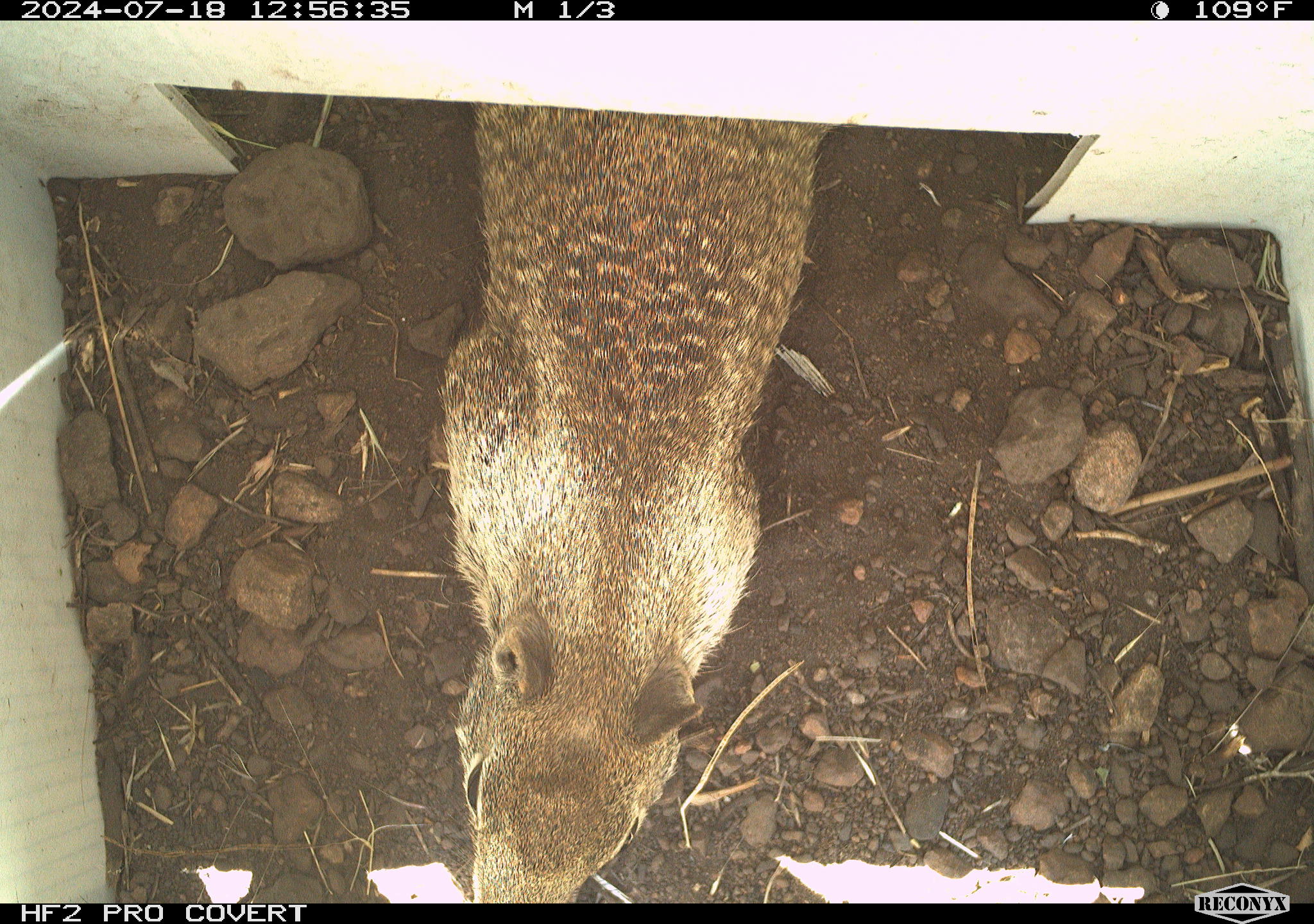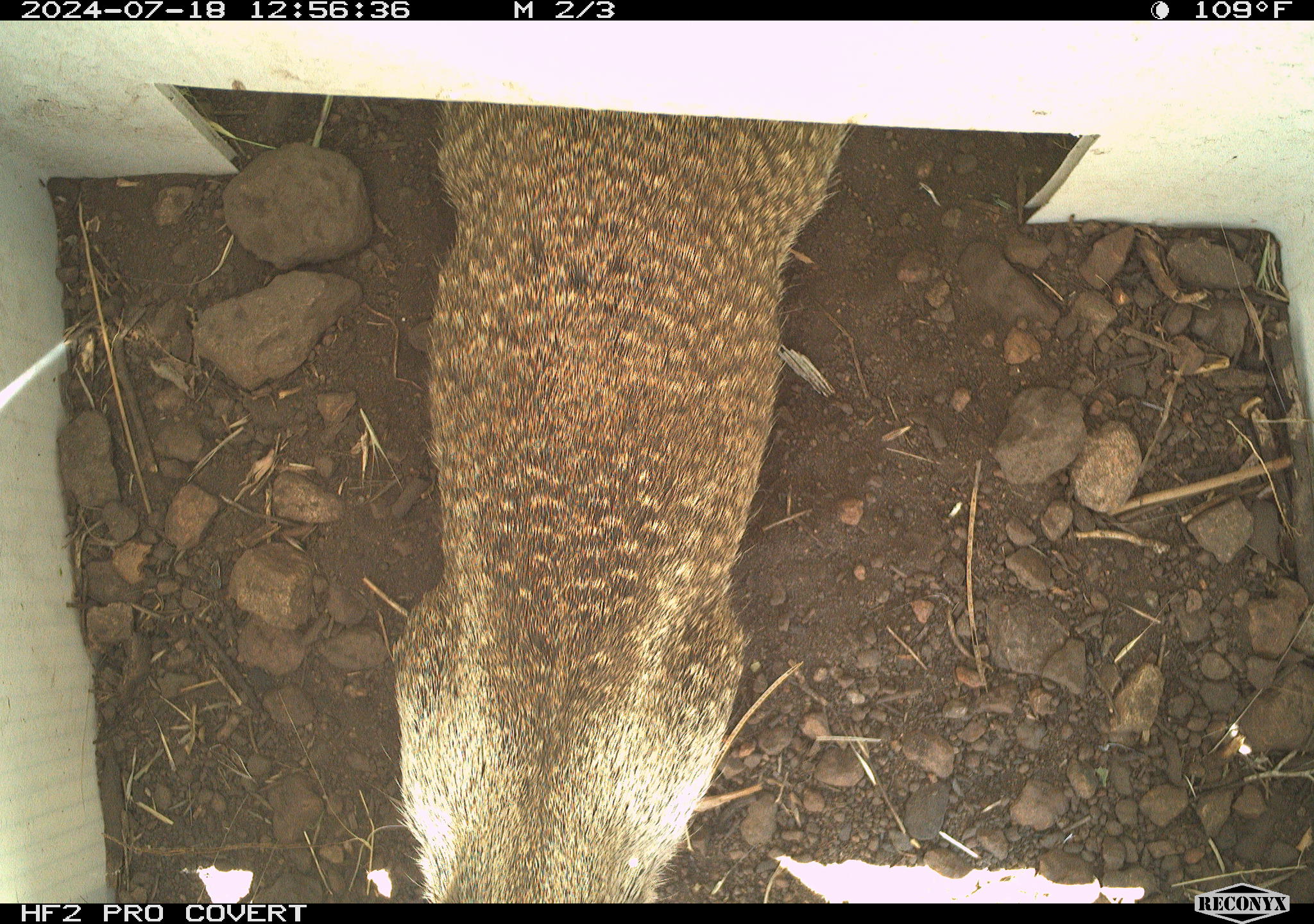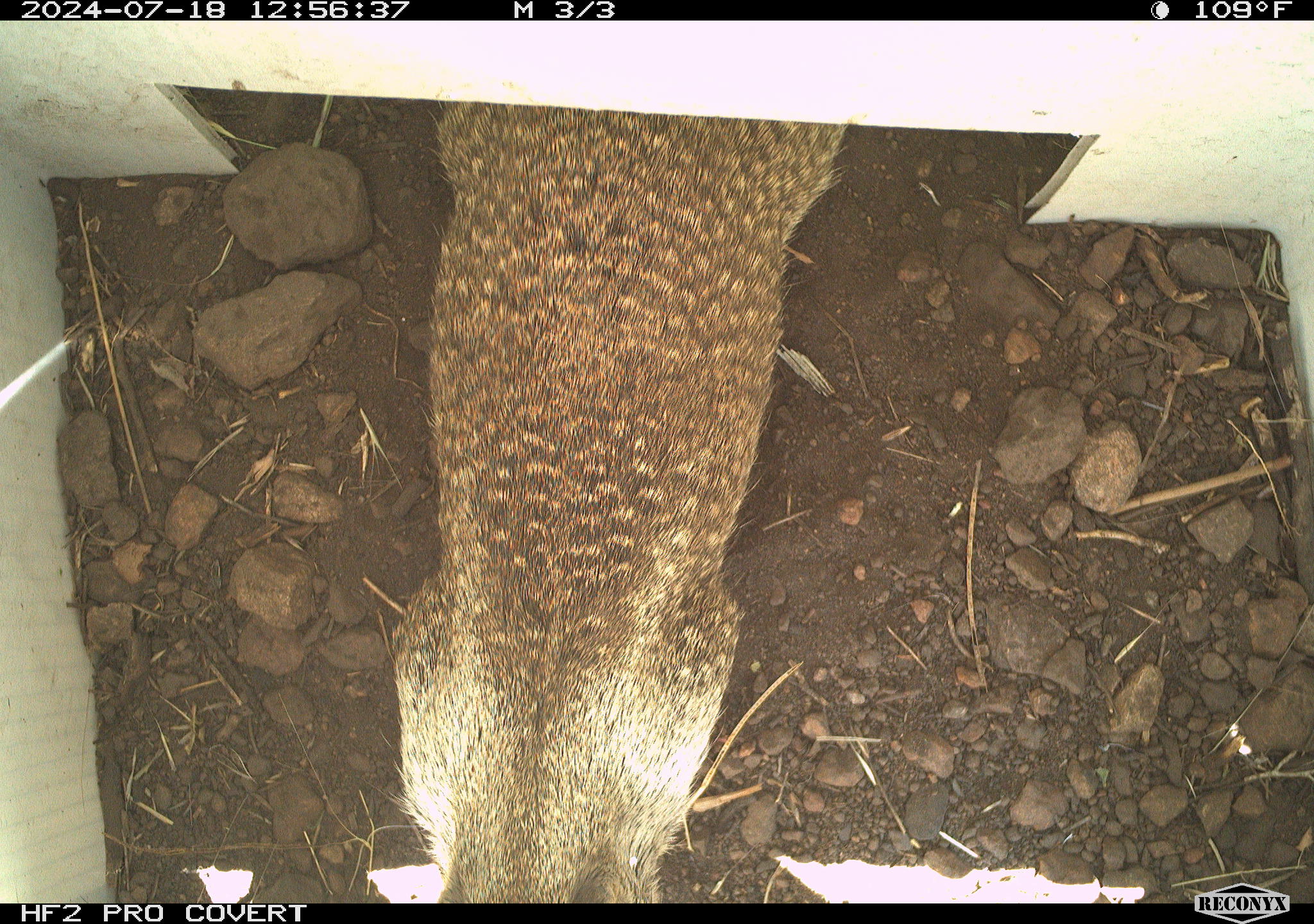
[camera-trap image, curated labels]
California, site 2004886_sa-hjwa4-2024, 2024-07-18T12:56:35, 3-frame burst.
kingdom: Animalia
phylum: Chordata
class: Mammalia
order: Rodentia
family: Sciuridae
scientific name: Sciuridae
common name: squirrels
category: sciuridae family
Sciuridae family (squirrels) (Sciuridae).